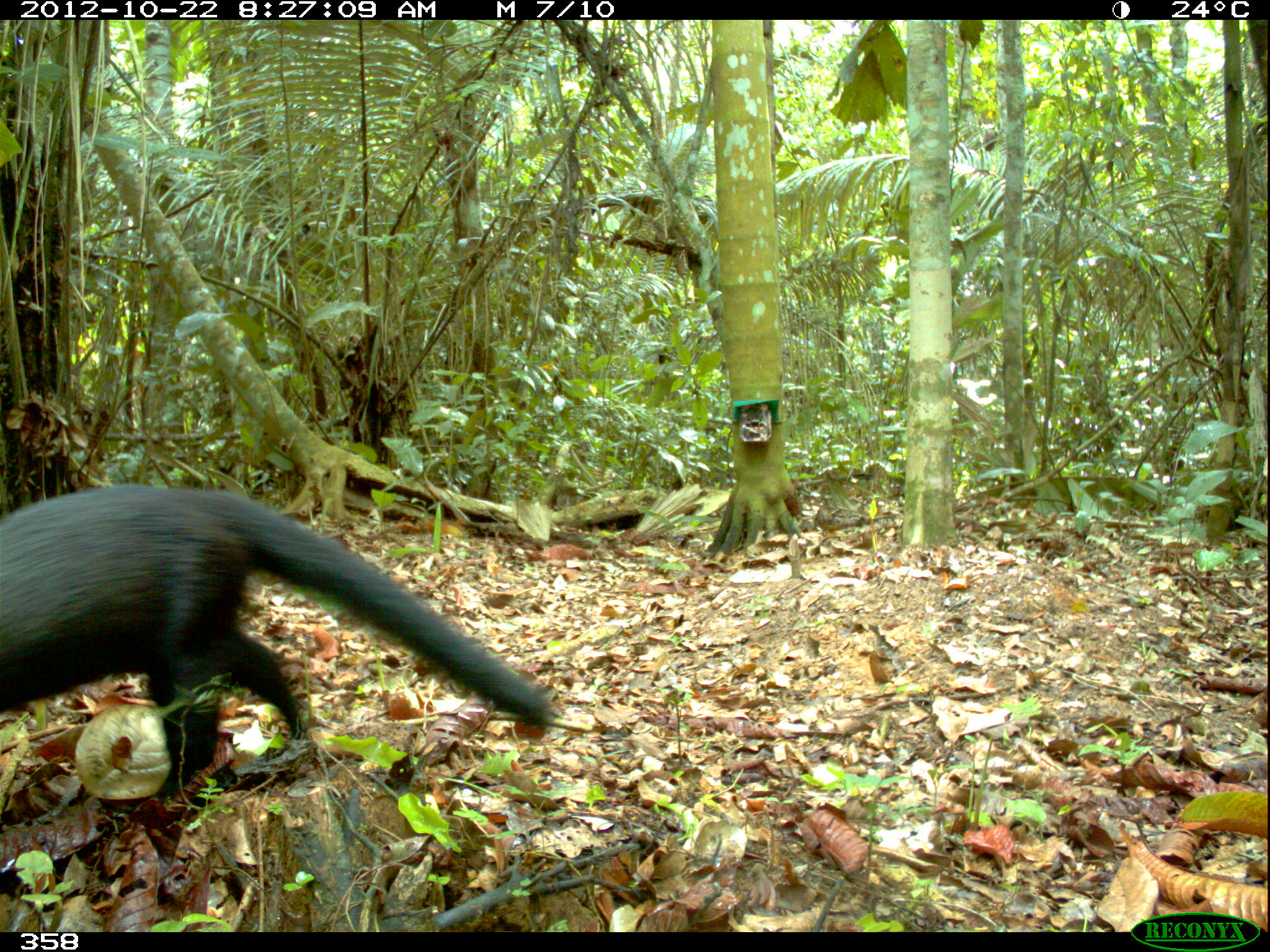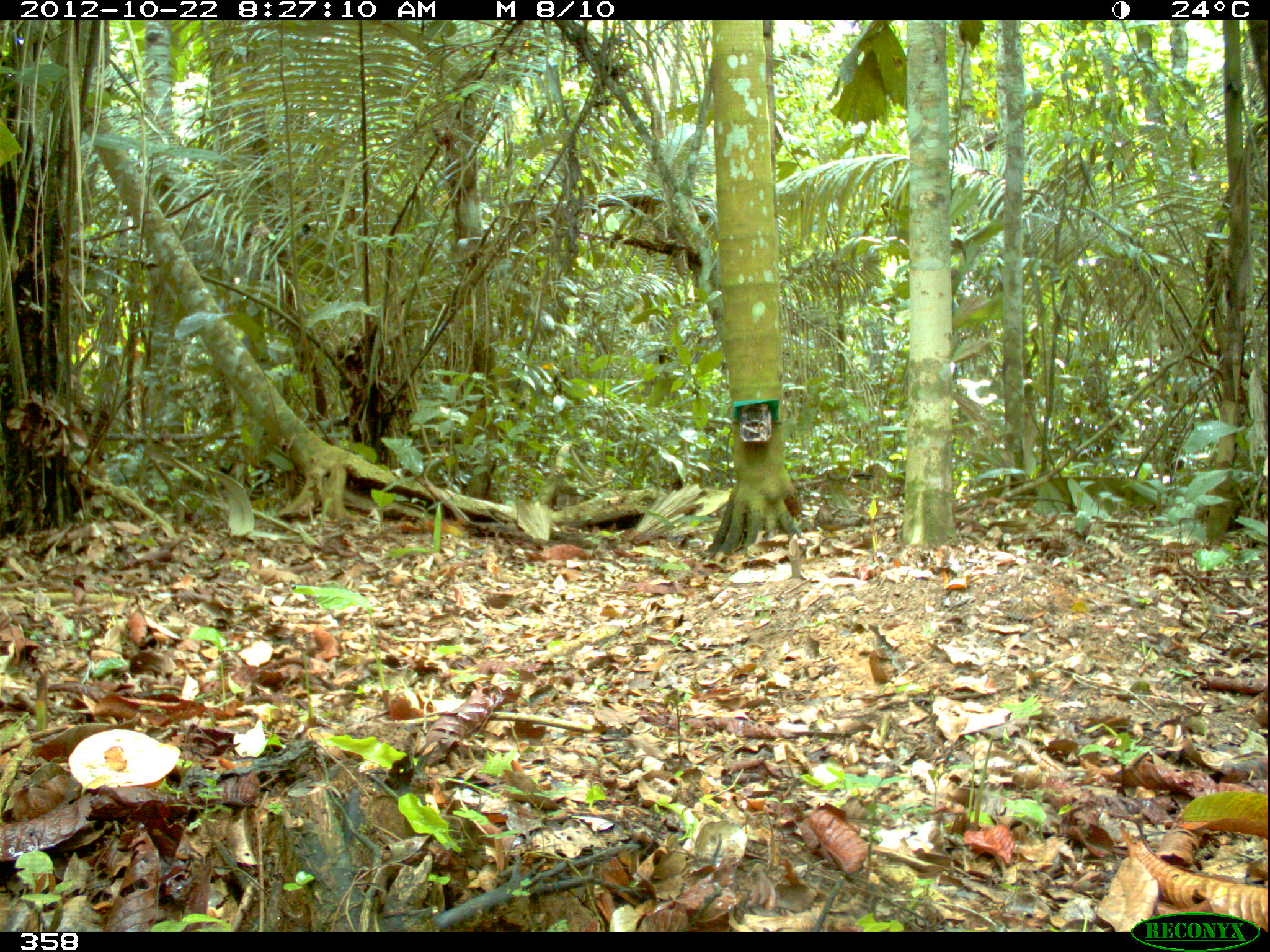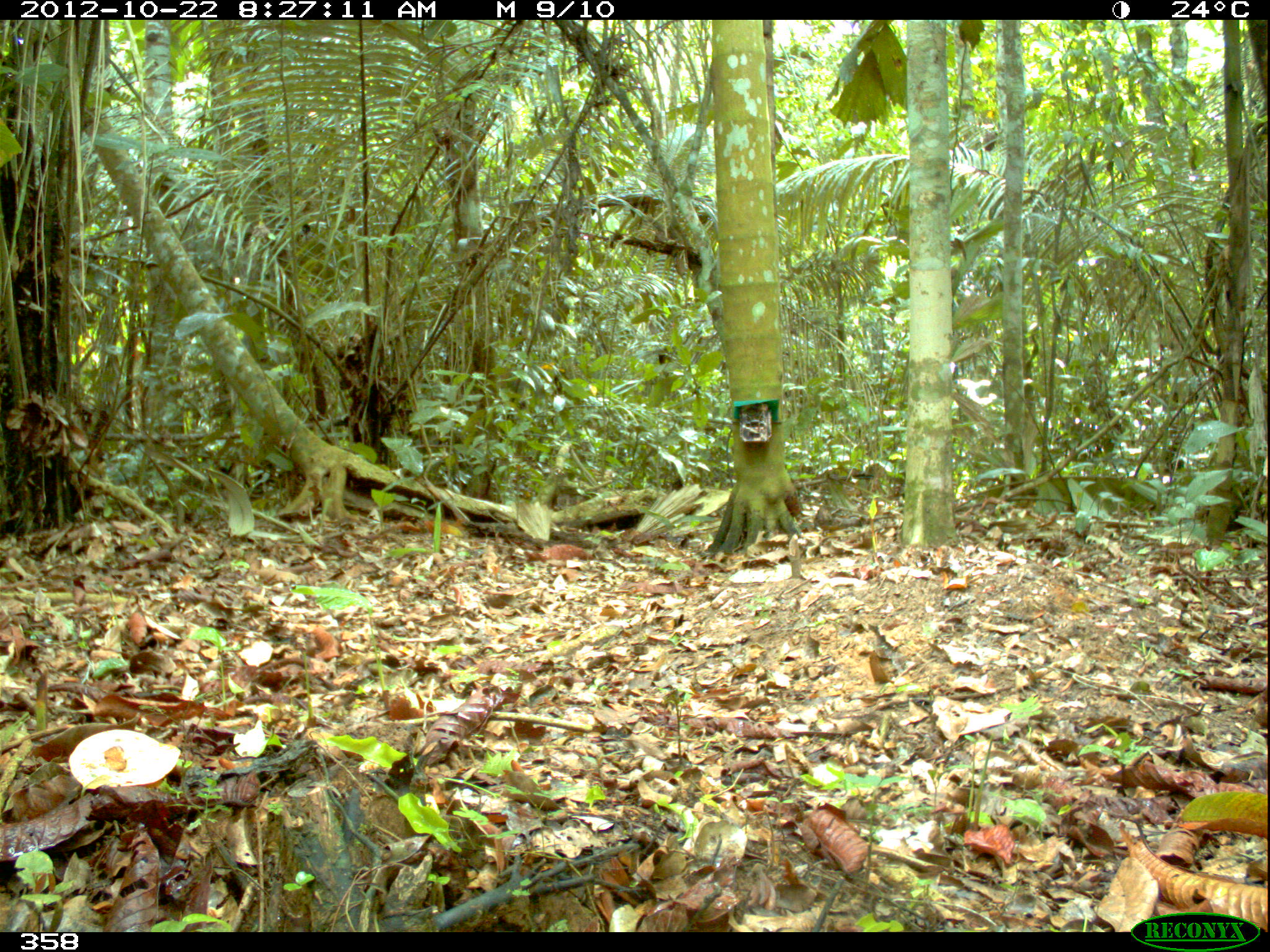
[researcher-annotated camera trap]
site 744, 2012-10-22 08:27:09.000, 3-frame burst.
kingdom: Animalia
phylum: Chordata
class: Mammalia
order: Carnivora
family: Mustelidae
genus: Eira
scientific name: Eira barbara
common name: tayra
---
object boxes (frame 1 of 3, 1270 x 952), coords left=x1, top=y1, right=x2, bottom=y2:
eira barbara: left=0, top=483, right=550, bottom=805